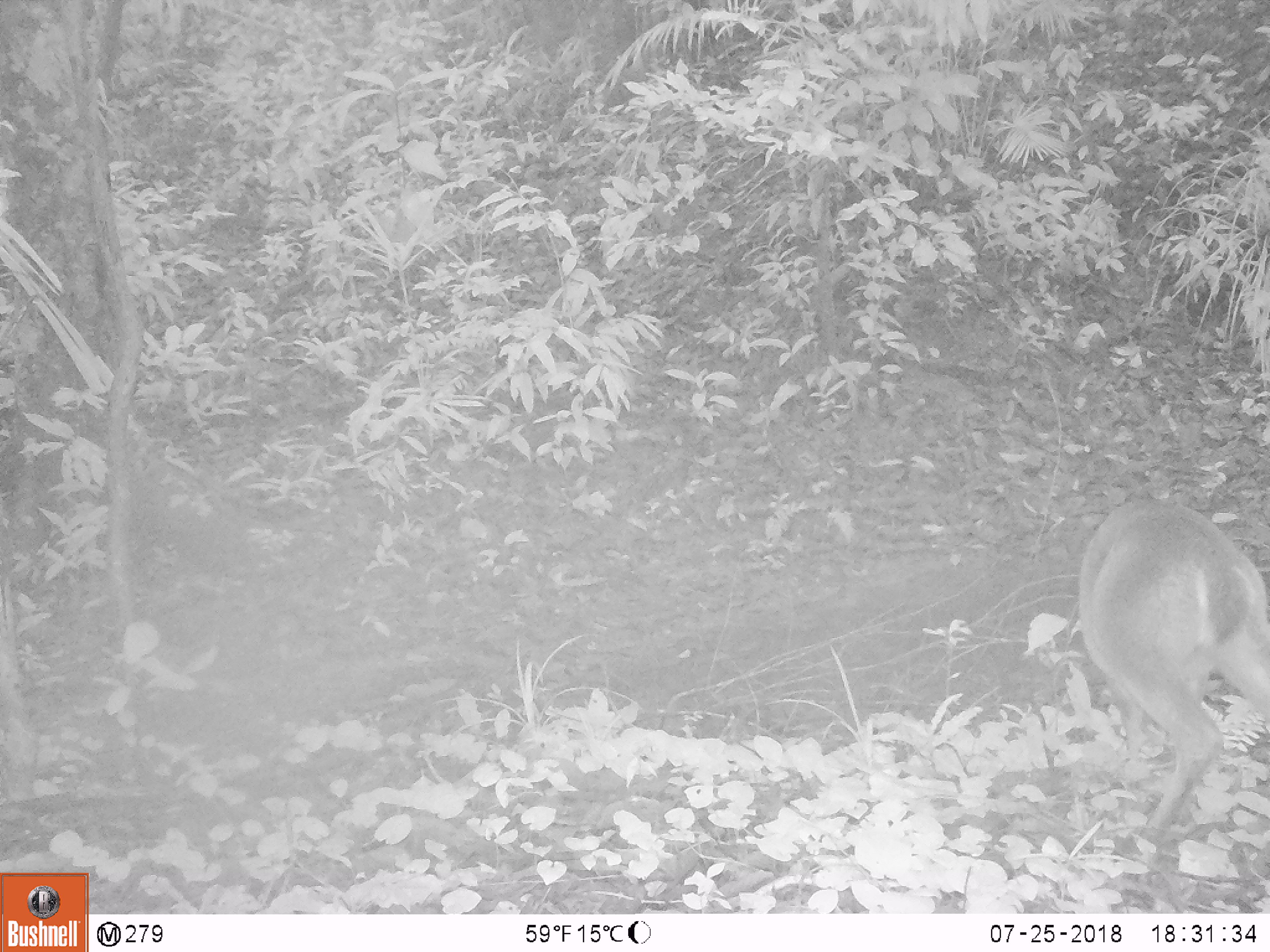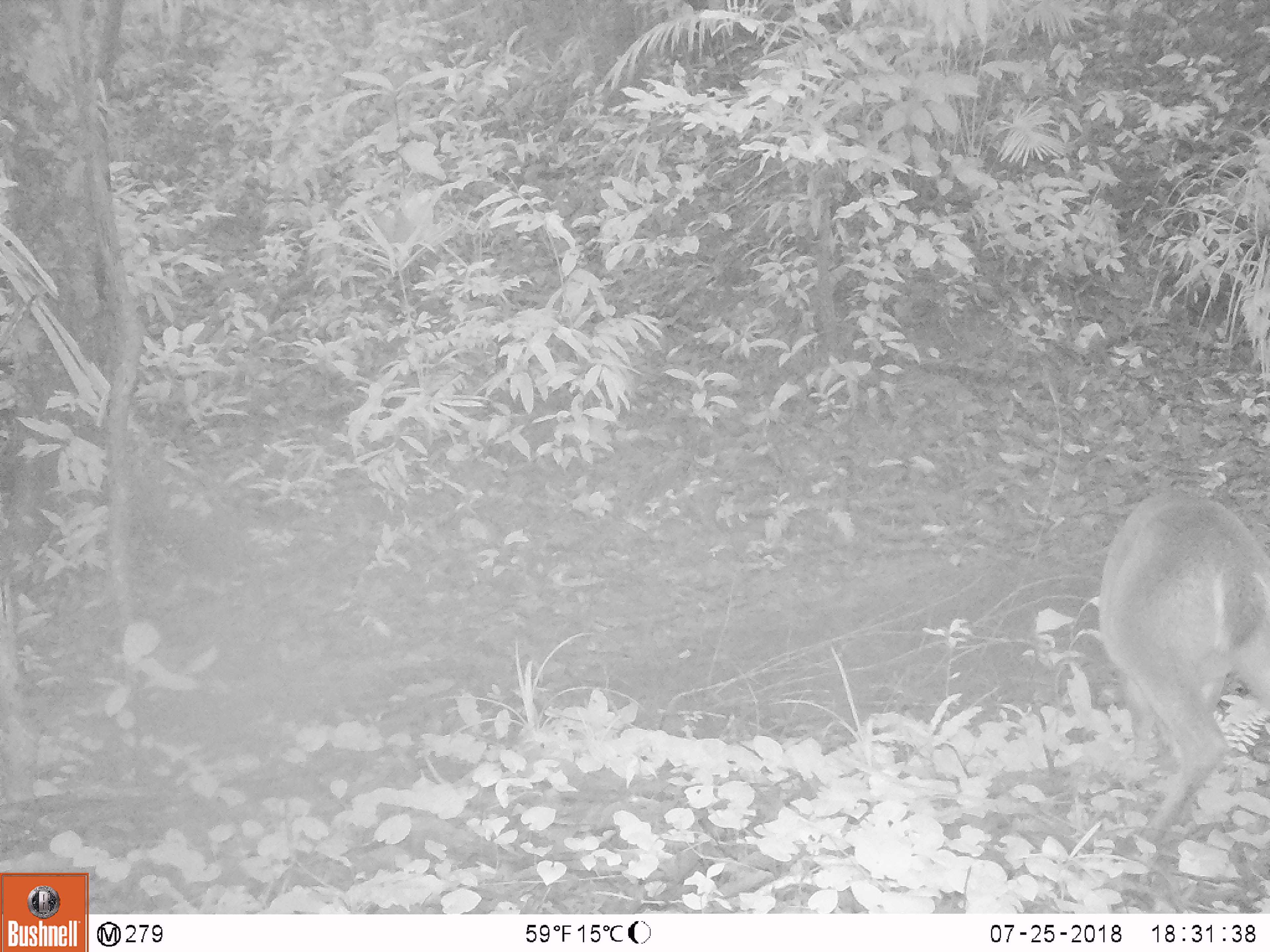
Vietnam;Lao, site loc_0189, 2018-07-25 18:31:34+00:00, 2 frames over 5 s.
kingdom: Animalia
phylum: Chordata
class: Mammalia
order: Artiodactyla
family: Cervidae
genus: Muntiacus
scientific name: Muntiacus vuquangensis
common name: large-antlered muntjac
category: large antlered muntjac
Large antlered muntjac (large-antlered muntjac) (Muntiacus vuquangensis). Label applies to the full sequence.